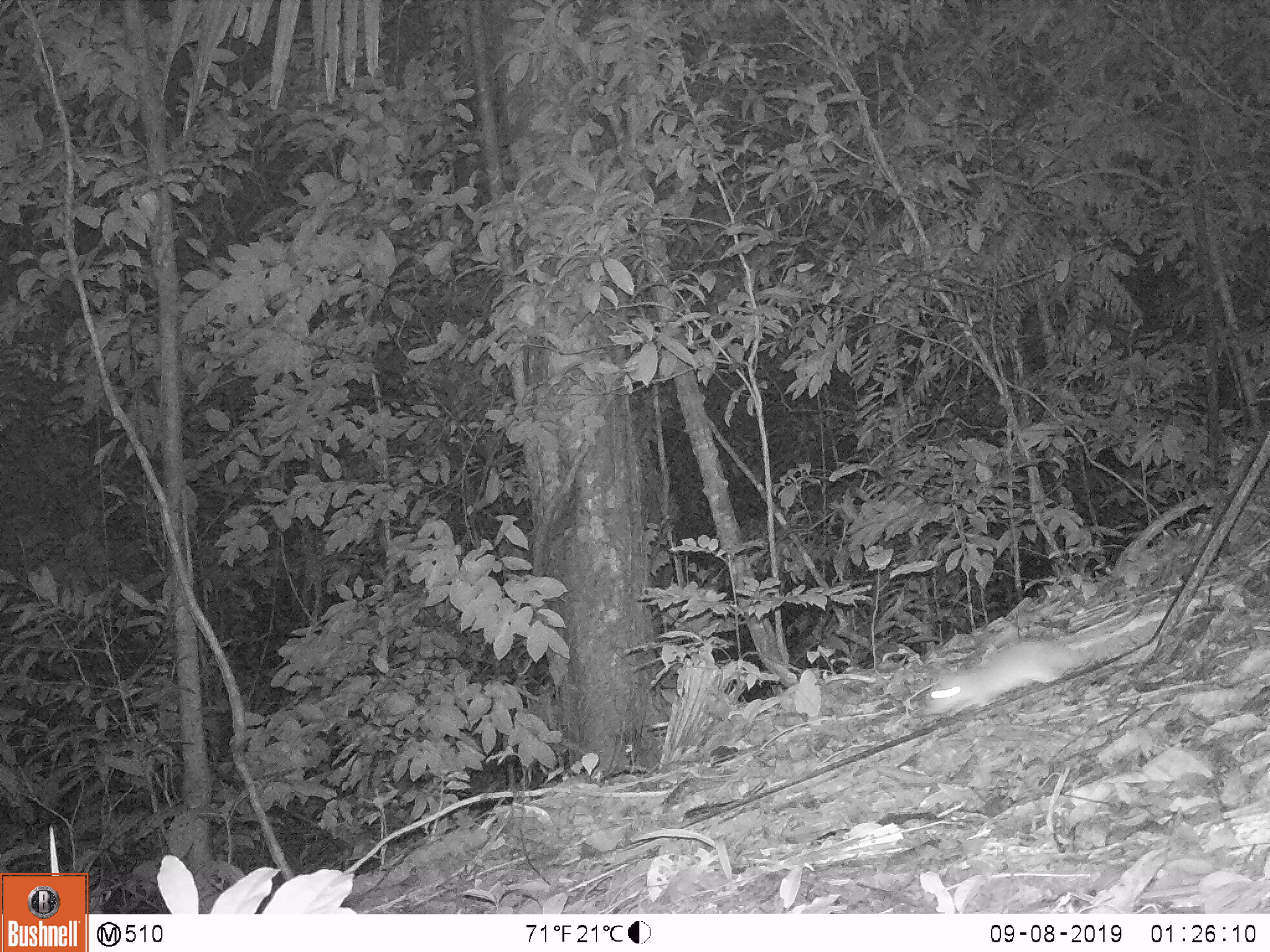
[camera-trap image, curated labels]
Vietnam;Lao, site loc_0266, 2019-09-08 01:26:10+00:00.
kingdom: Animalia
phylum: Chordata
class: Mammalia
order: Rodentia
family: Muridae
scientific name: Muridae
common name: old-world mice and rats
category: unidentified murid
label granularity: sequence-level